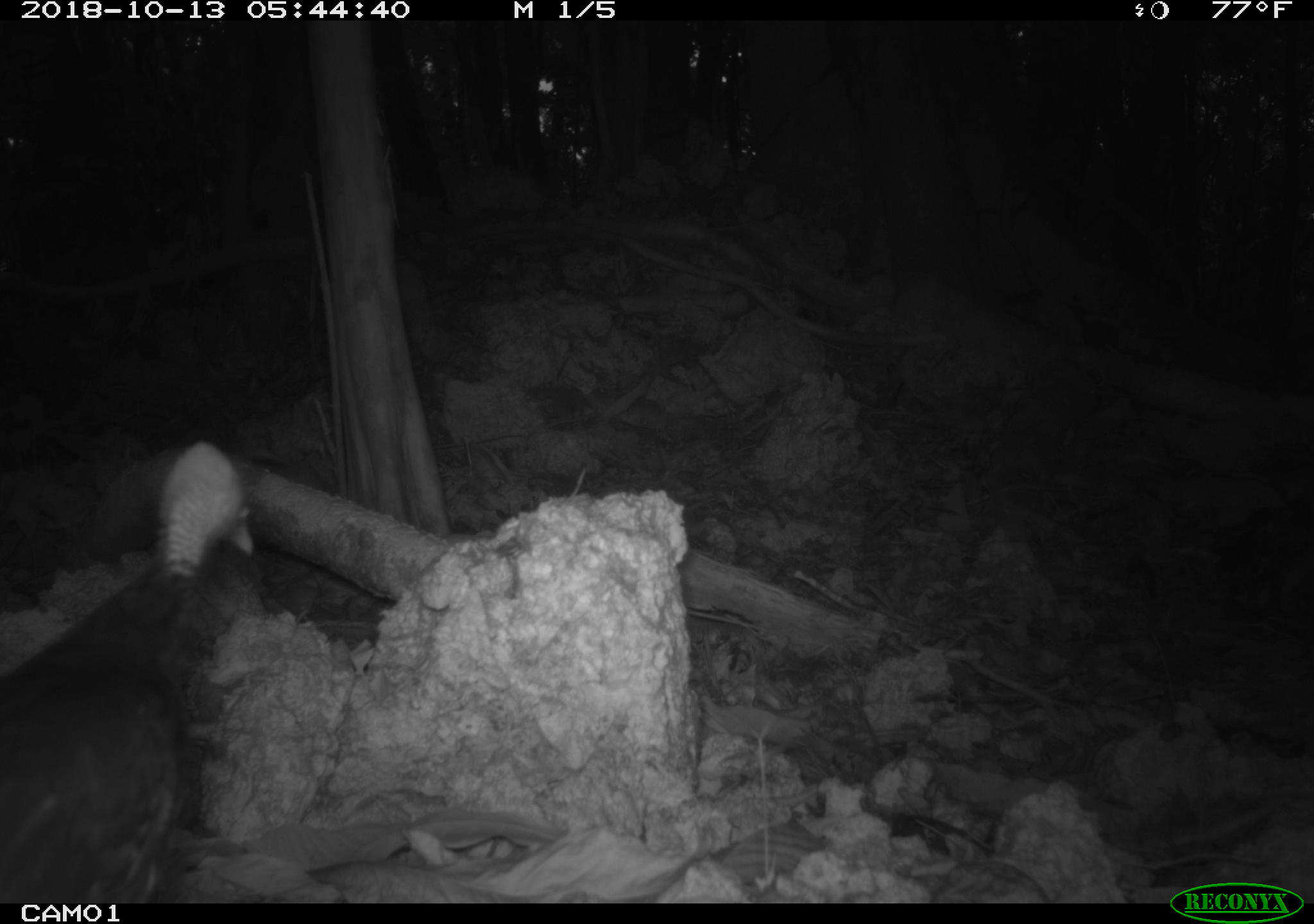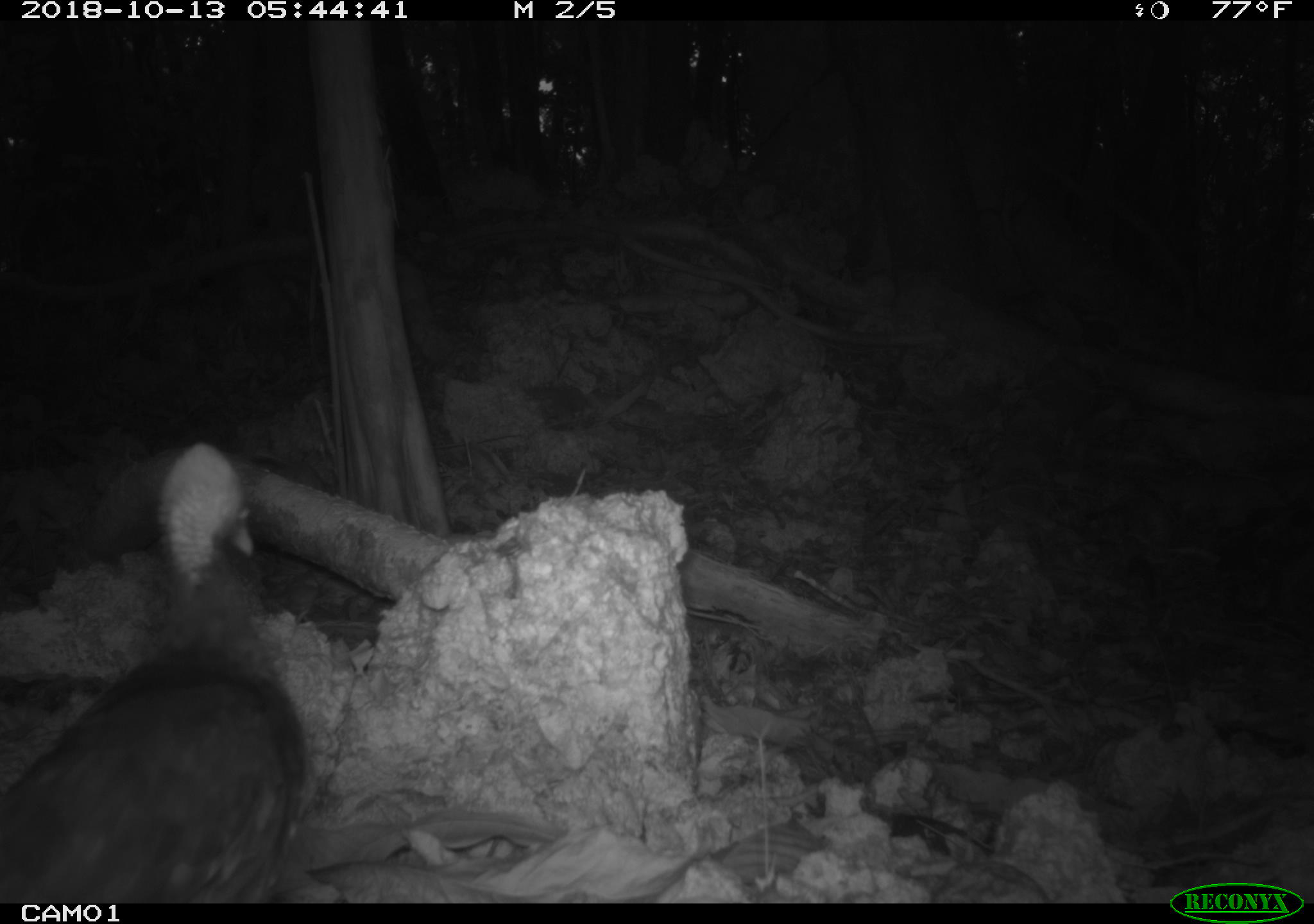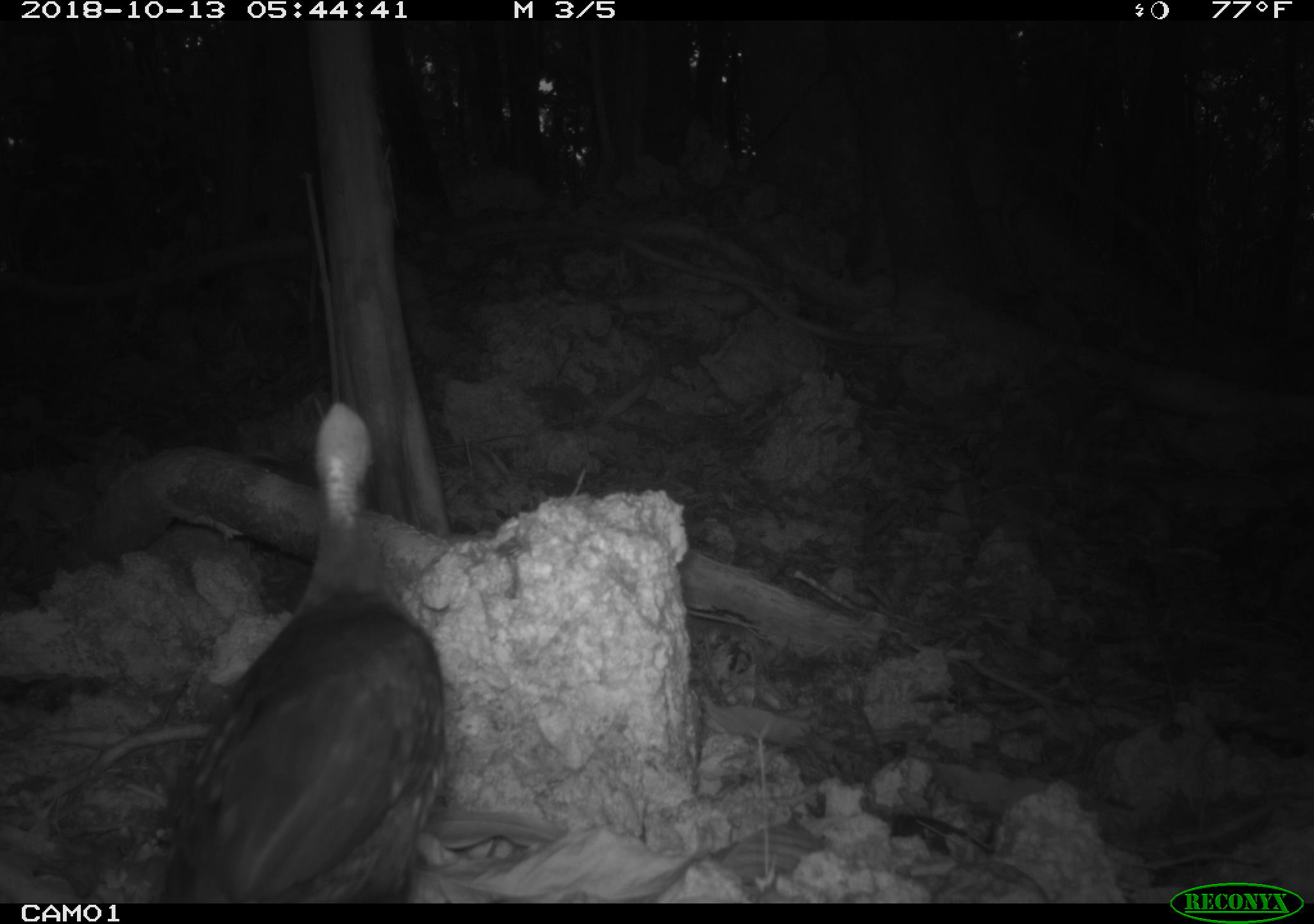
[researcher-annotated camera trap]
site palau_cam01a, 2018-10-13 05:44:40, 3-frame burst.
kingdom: Animalia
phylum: Chordata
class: Aves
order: Galliformes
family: Megapodiidae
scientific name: Megapodiidae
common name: megapode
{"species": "megapode (Megapodiidae)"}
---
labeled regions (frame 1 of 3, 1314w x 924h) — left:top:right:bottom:
megapode: 0:447:257:904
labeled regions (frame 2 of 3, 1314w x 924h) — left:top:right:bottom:
megapode: 0:441:307:905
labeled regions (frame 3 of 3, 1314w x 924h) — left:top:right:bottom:
megapode: 145:404:446:901